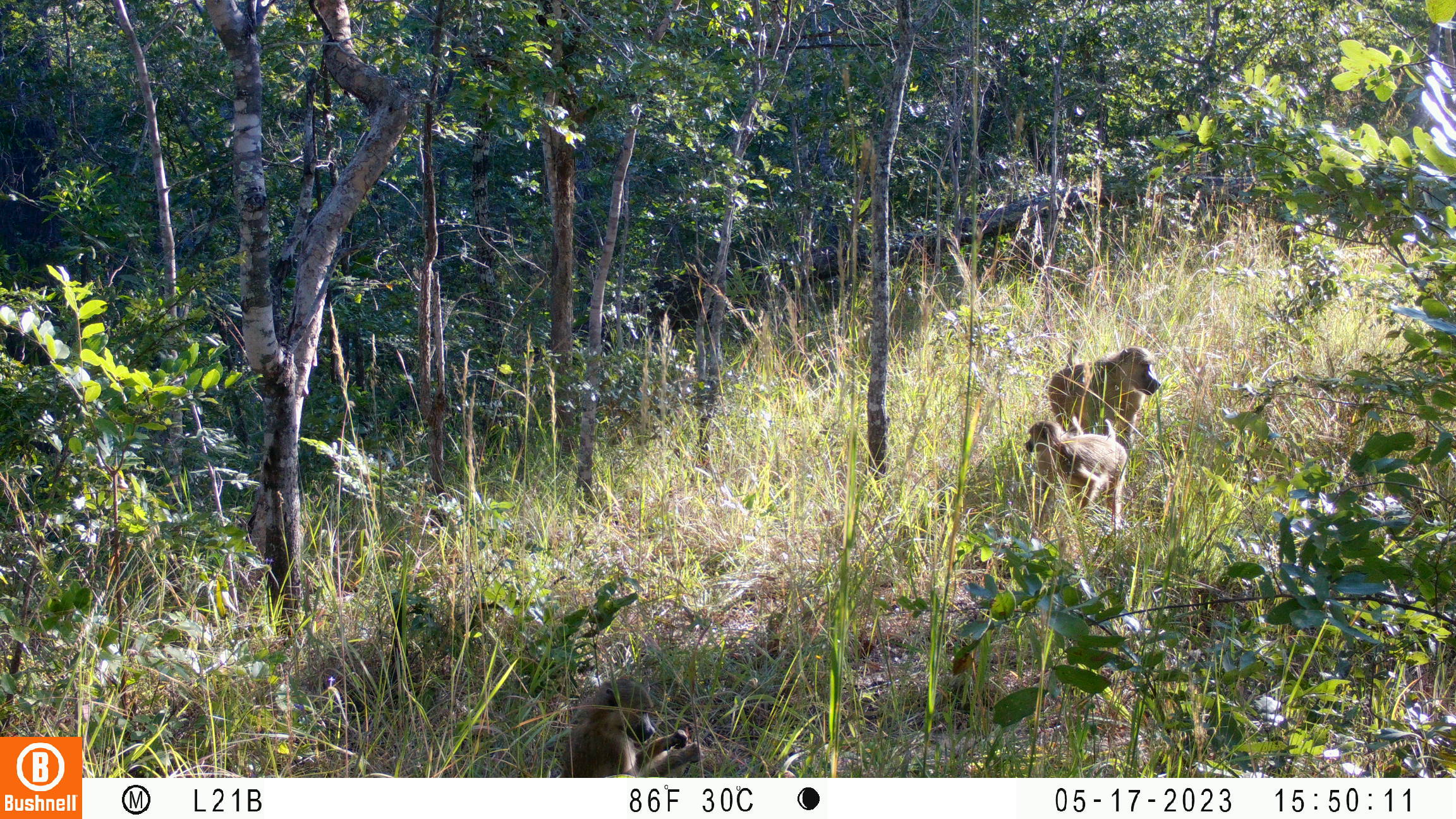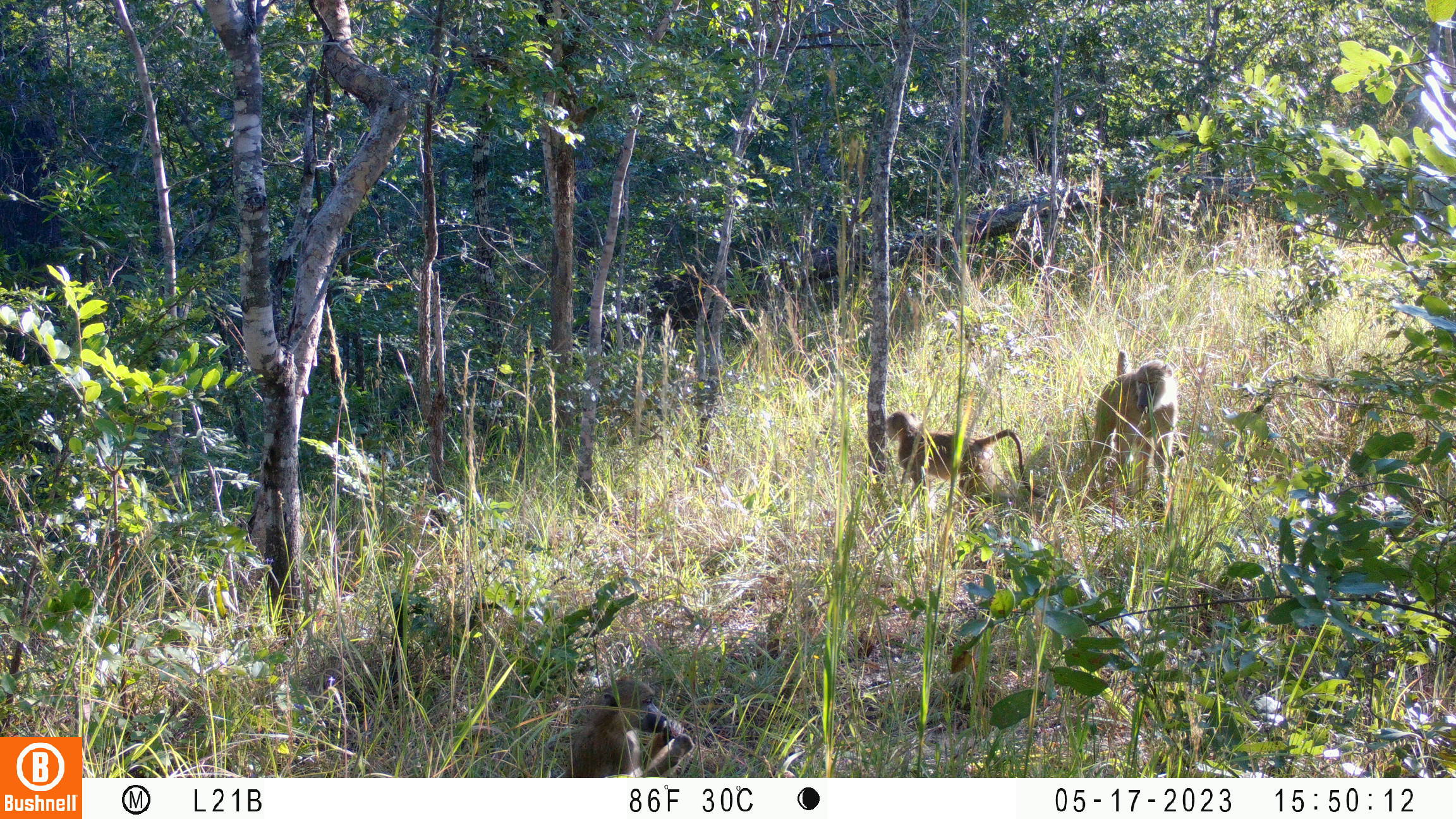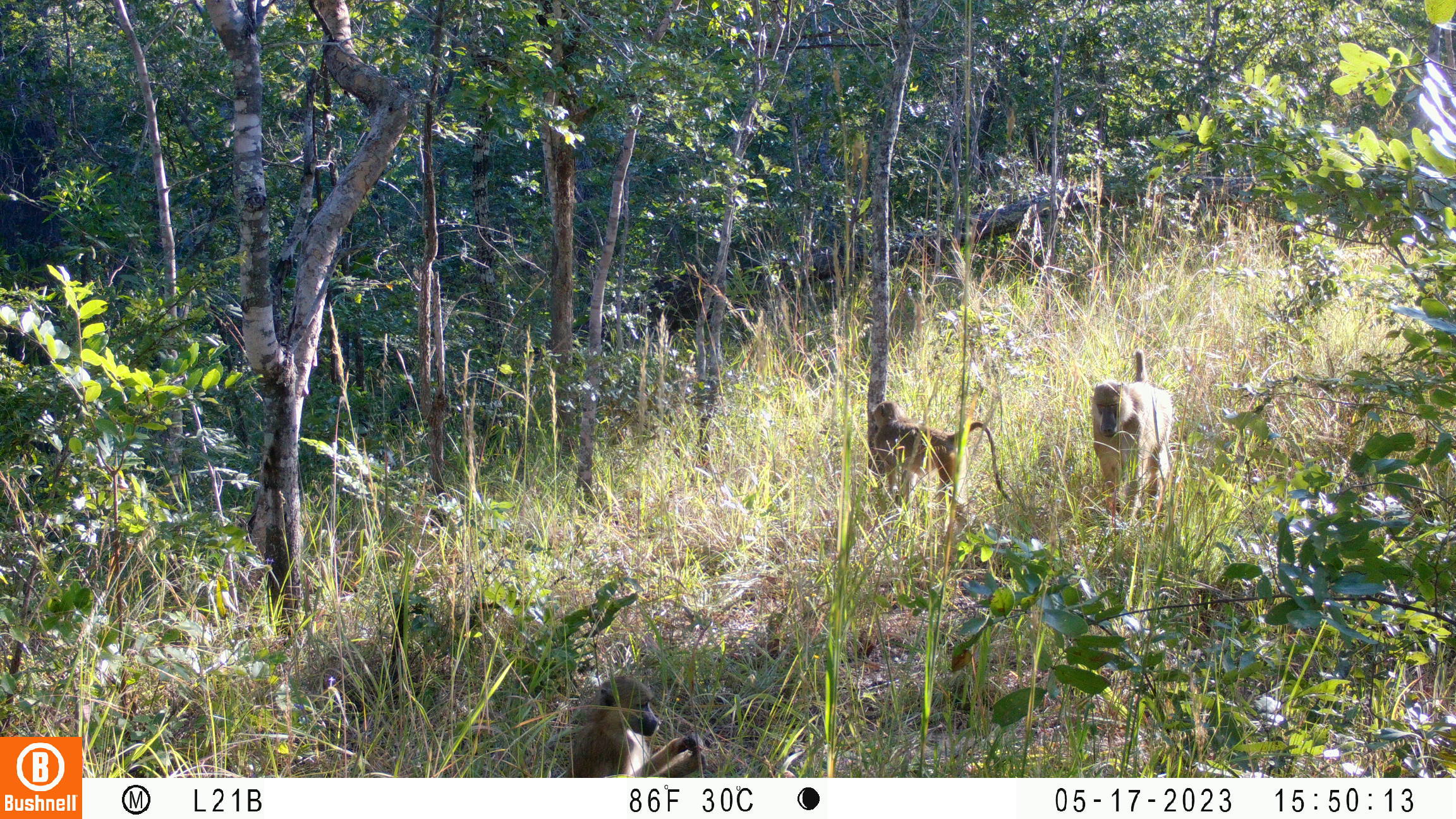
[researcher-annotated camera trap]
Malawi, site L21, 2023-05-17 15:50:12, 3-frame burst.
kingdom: Animalia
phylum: Chordata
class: Mammalia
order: Primates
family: Cercopithecidae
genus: Papio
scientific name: Papio cynocephalus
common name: yellow baboon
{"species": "yellow baboon (Papio cynocephalus)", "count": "3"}